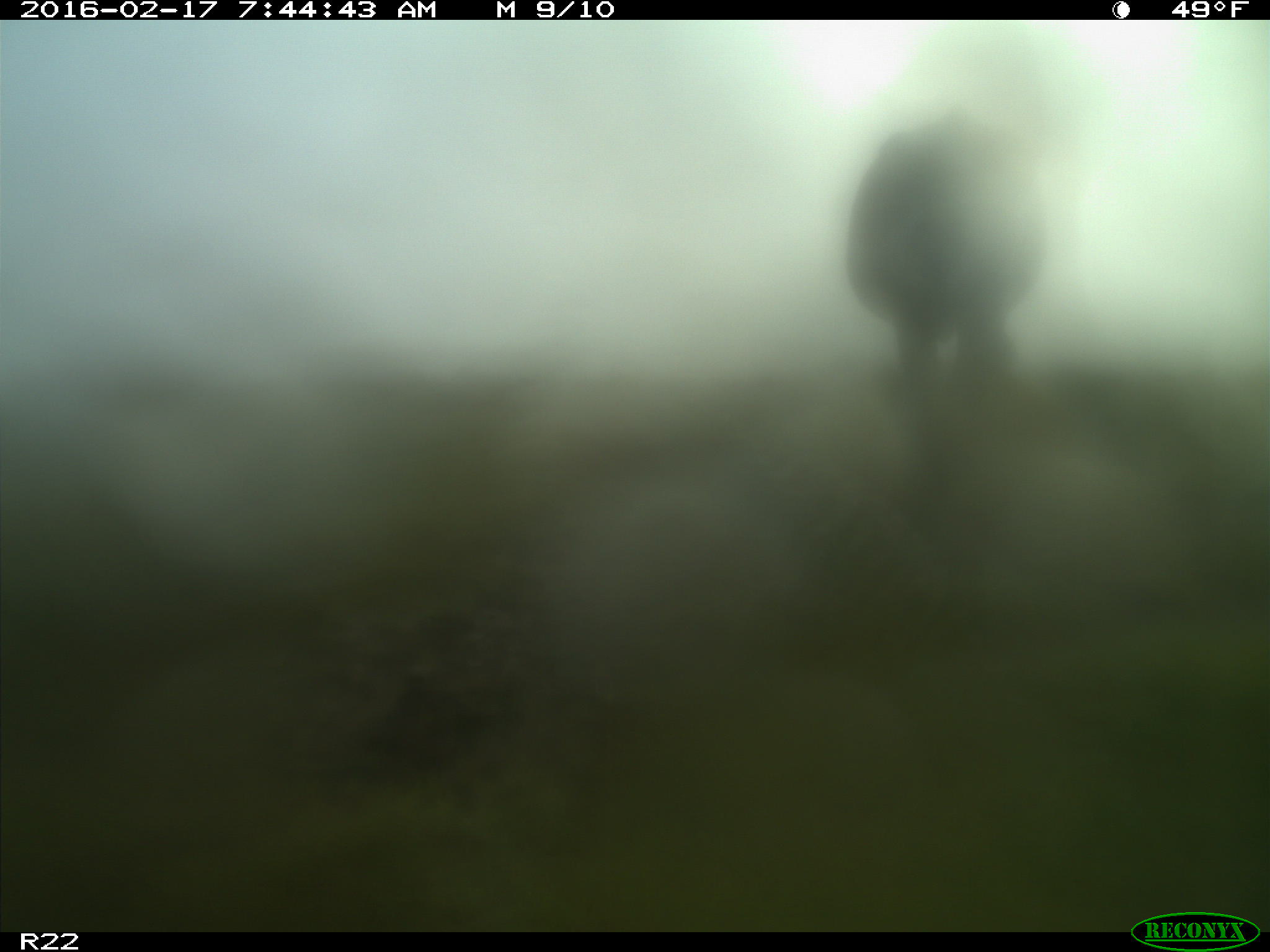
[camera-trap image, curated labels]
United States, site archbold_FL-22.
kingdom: Animalia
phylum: Chordata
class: Mammalia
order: Artiodactyla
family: Bovidae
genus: Bos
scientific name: Bos taurus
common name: domestic cow